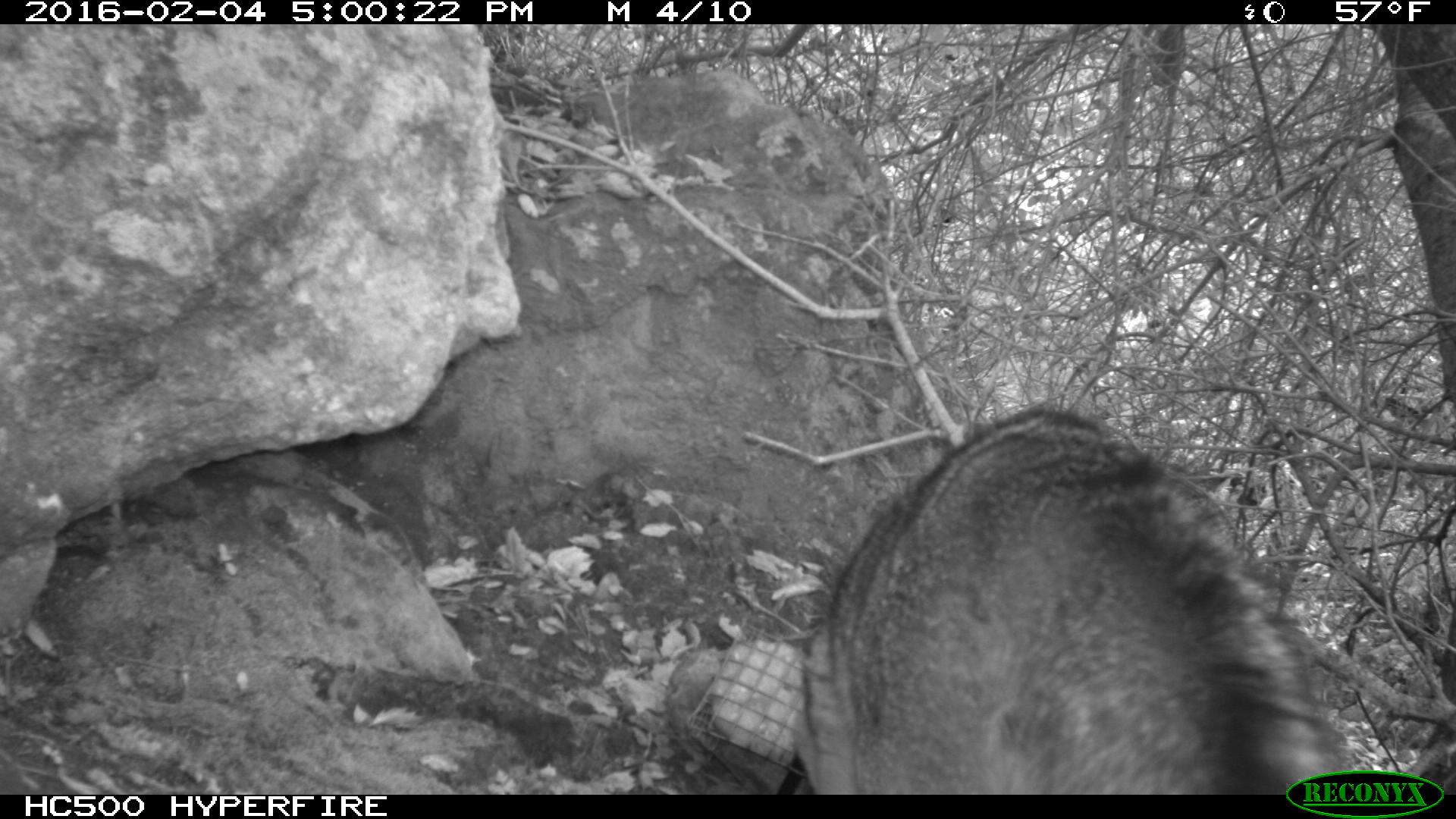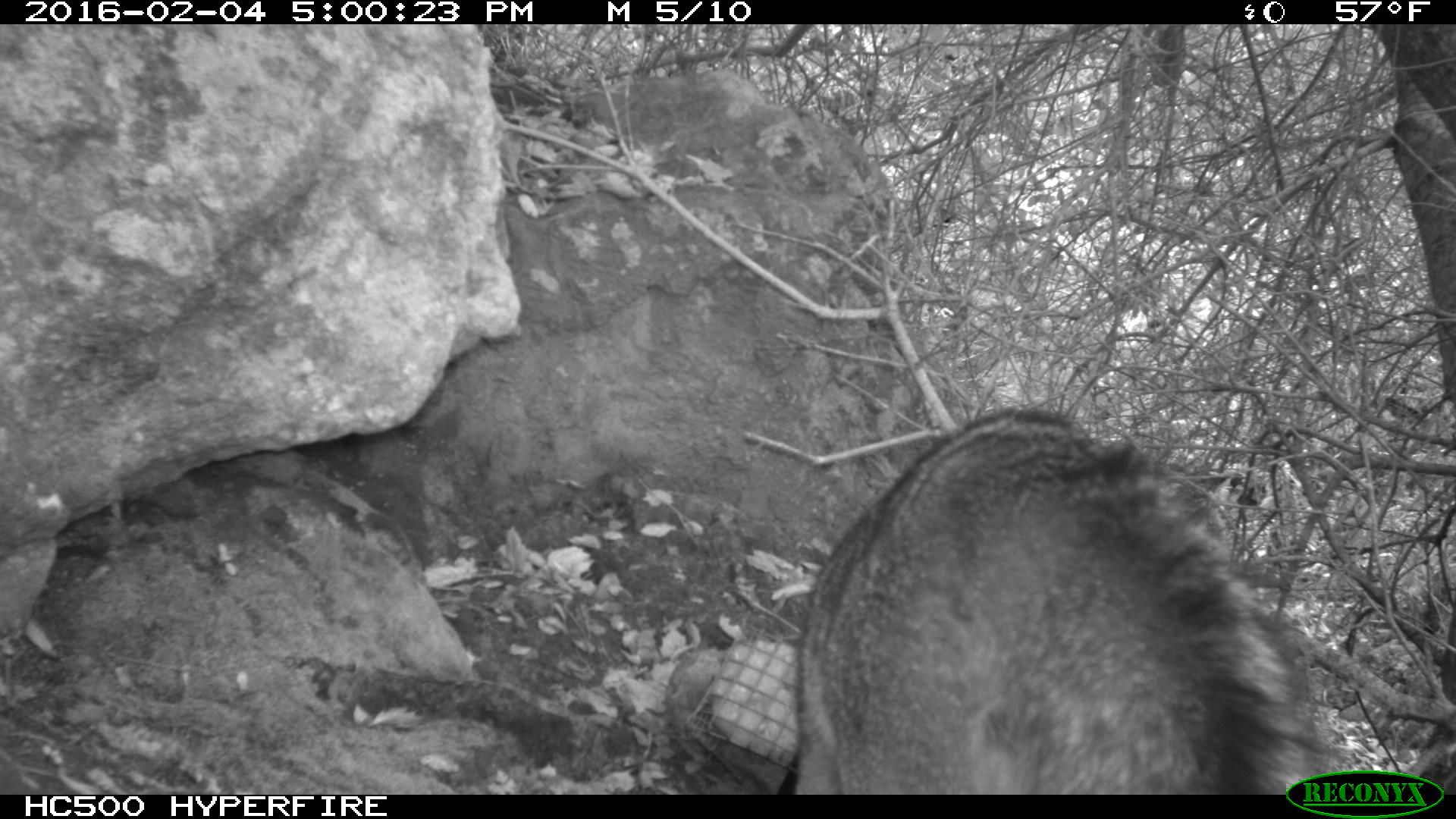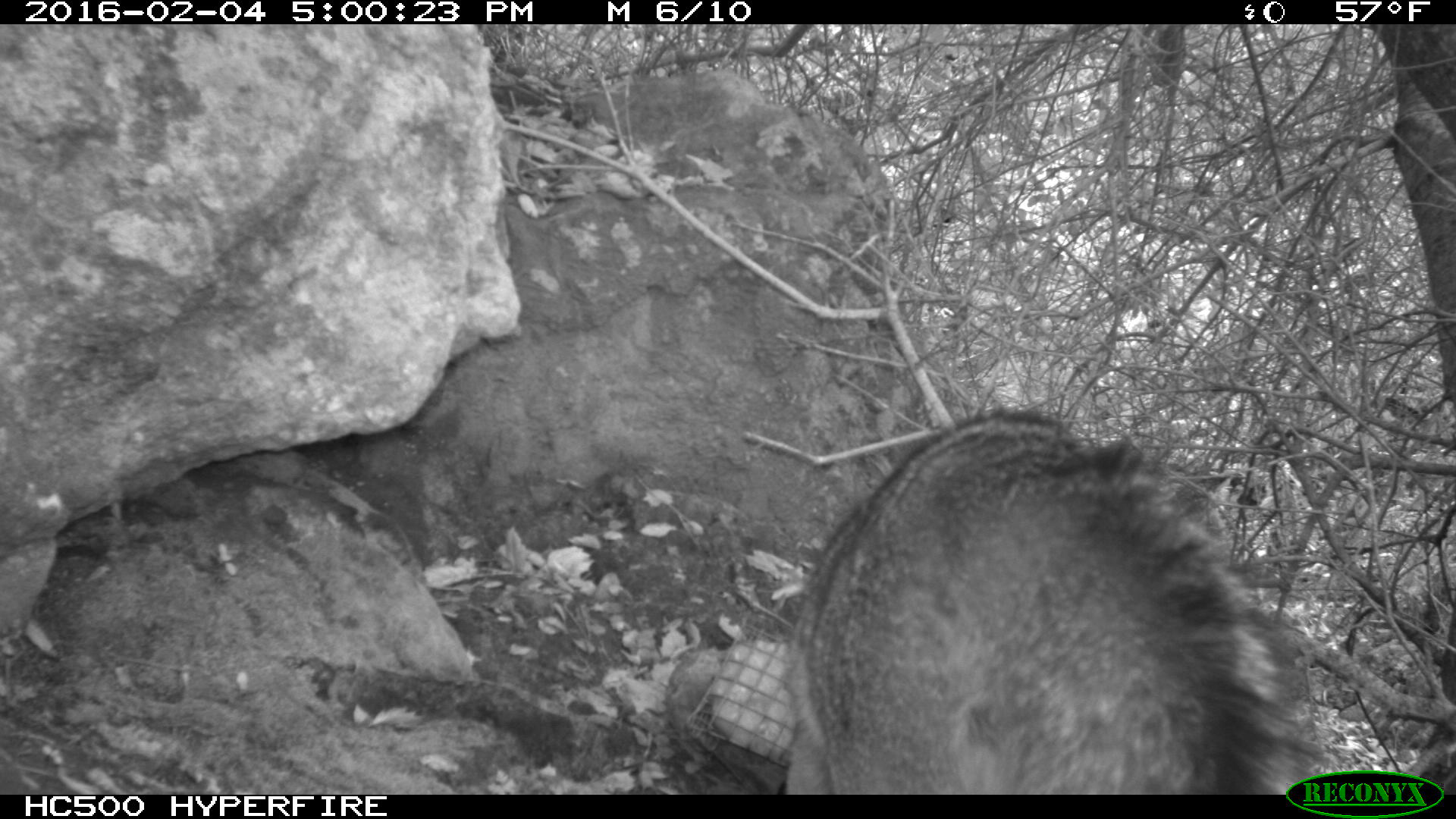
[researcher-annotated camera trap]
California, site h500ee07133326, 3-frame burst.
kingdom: Animalia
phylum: Chordata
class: Mammalia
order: Carnivora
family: Canidae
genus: Urocyon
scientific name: Urocyon littoralis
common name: island fox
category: fox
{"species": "fox (island fox) (Urocyon littoralis)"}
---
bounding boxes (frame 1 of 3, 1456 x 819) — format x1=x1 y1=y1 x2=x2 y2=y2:
fox: x1=794 y1=404 x2=1348 y2=795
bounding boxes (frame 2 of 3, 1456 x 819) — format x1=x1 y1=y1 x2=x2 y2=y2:
fox: x1=795 y1=406 x2=1320 y2=795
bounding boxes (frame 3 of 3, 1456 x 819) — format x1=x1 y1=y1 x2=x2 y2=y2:
fox: x1=782 y1=407 x2=1323 y2=793